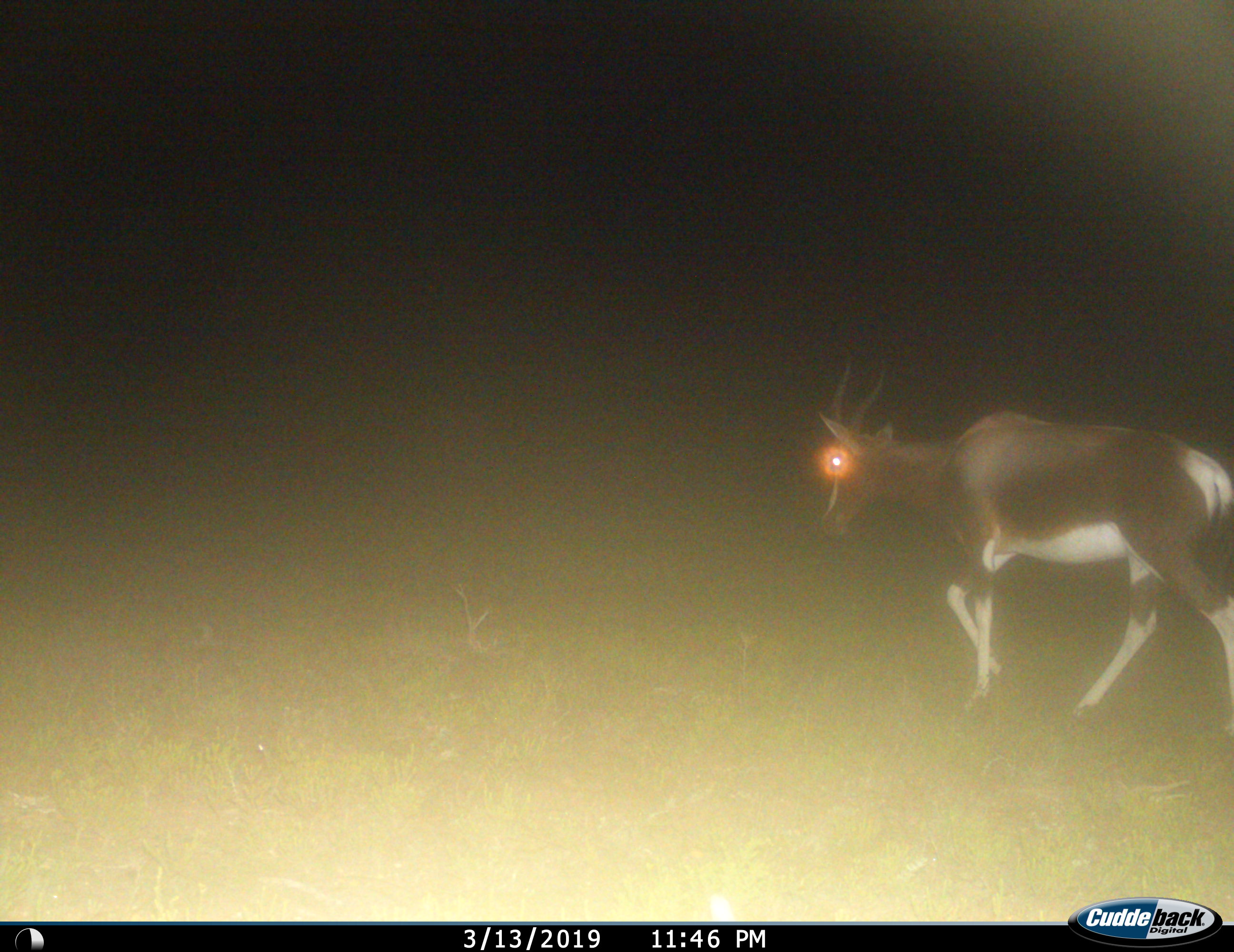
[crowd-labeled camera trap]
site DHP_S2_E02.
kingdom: Animalia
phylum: Chordata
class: Mammalia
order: Artiodactyla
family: Bovidae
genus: Damaliscus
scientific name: Damaliscus pygargus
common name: bontebok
Bontebok (Damaliscus pygargus), count 1. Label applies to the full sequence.